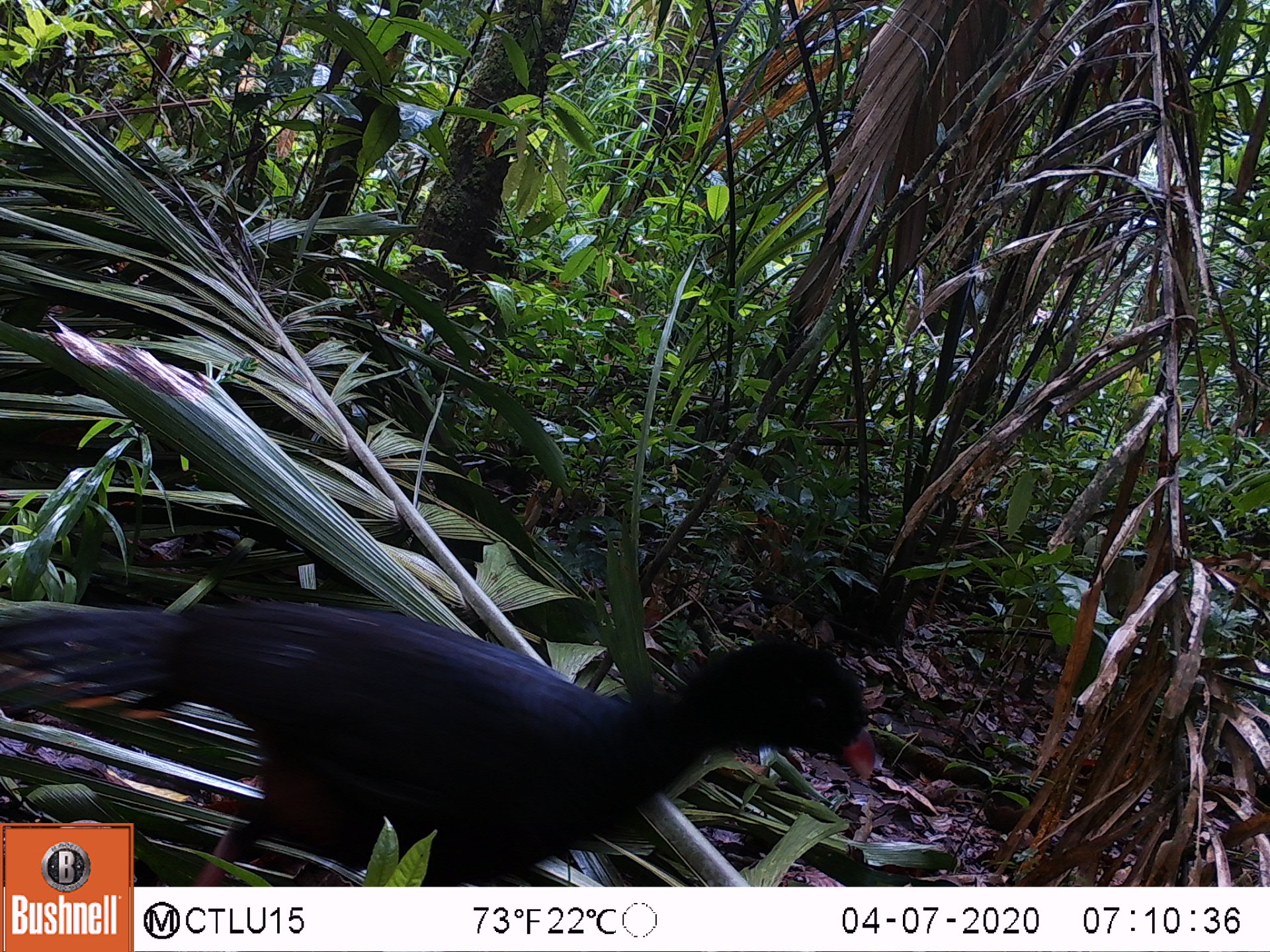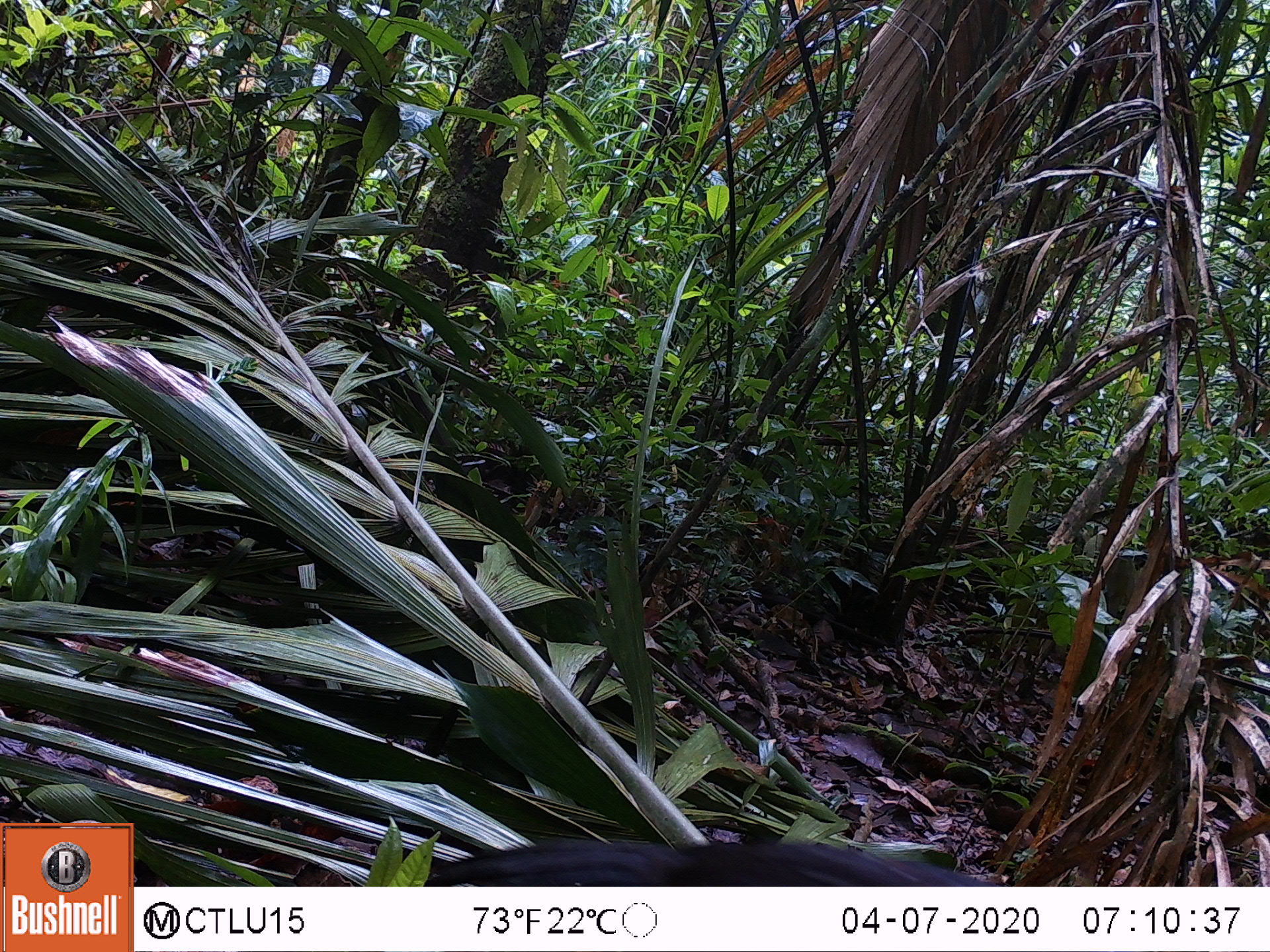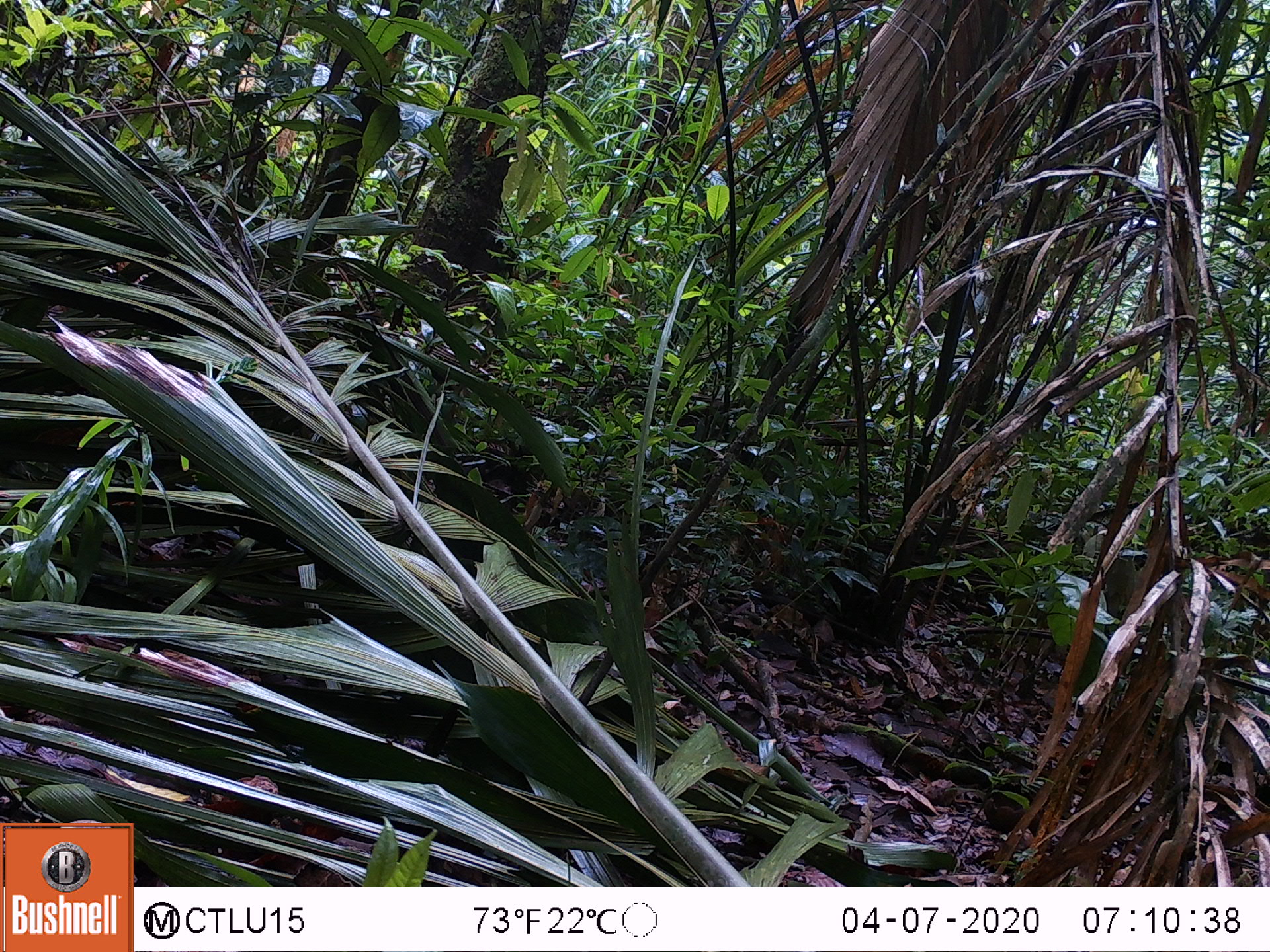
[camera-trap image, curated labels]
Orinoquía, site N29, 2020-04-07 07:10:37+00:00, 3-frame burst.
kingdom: Animalia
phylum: Chordata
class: Aves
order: Galliformes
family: Cracidae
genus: Mitu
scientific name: Mitu salvini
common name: salvin's currasow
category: salvins curassow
Salvins curassow (salvin's currasow) (Mitu salvini).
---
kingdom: Animalia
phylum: Chordata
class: Mammalia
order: Artiodactyla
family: Tayassuidae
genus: Pecari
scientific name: Pecari tajacu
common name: collared peccary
Collared peccary (Pecari tajacu).